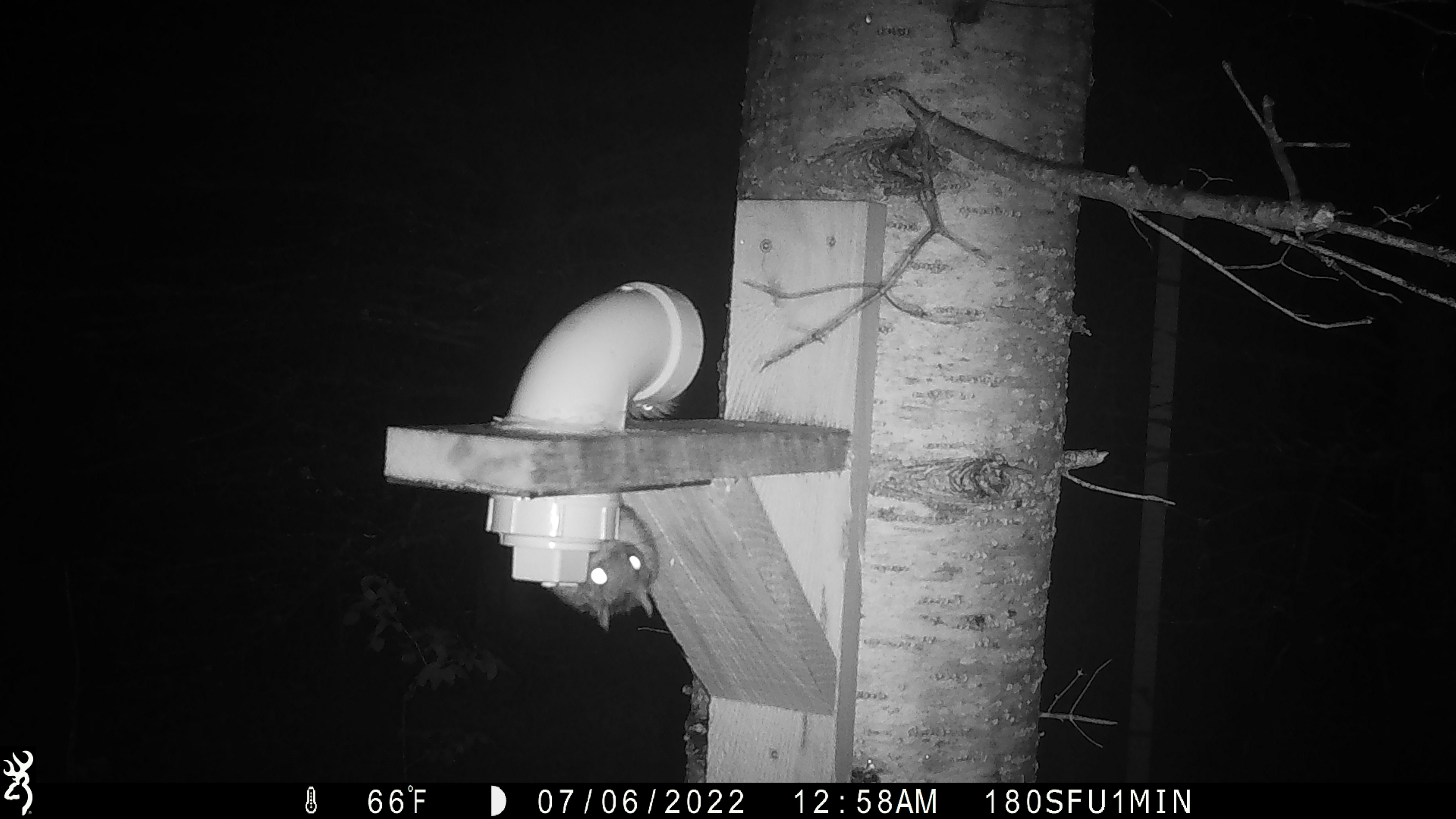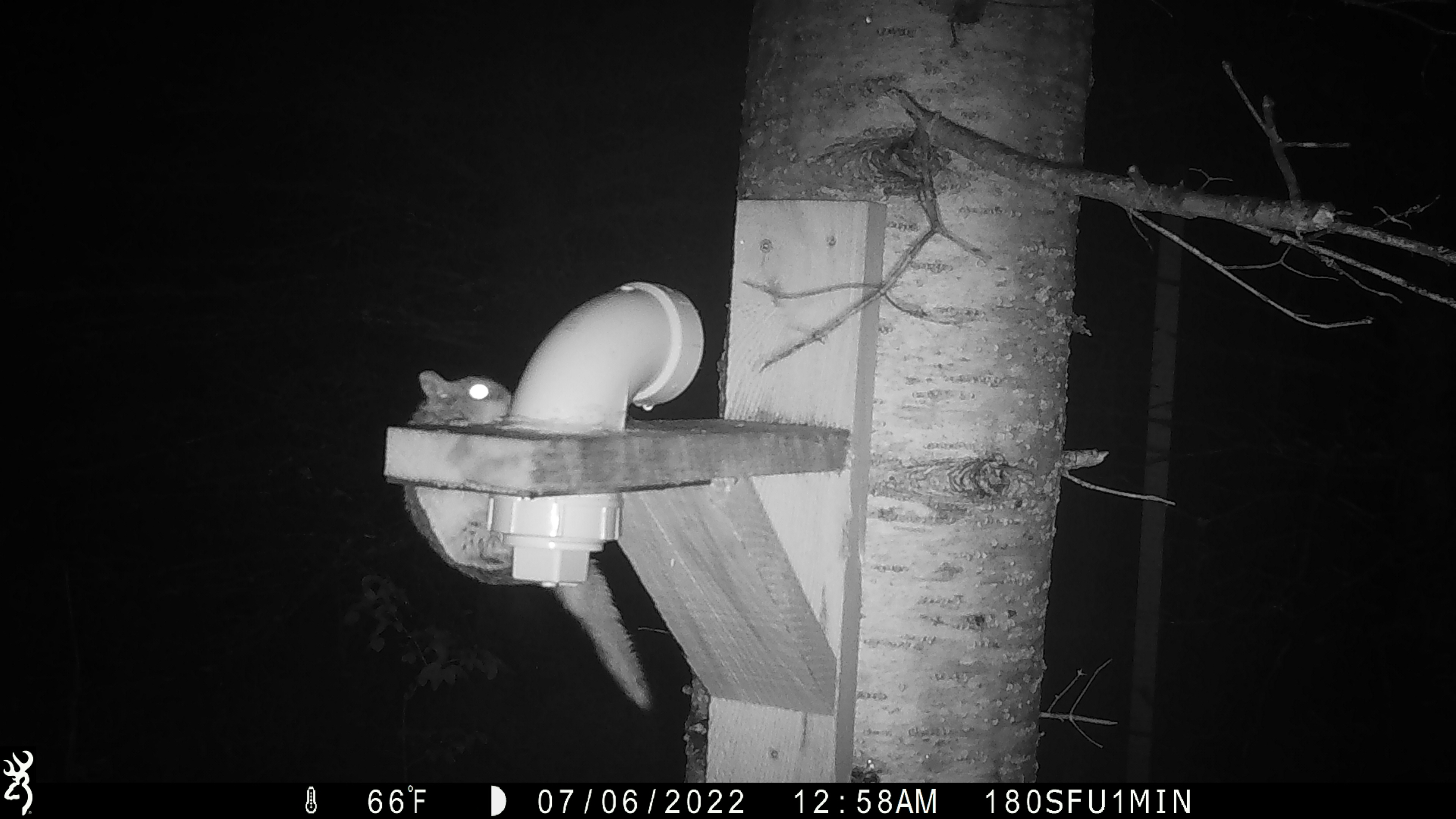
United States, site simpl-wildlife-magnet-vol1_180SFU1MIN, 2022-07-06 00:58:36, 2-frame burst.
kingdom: Animalia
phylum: Chordata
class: Mammalia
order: Rodentia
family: Sciuridae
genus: Glaucomys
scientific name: Glaucomys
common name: flying squirrel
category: flying squirrel sp.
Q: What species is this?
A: Flying squirrel sp. (flying squirrel) (Glaucomys).